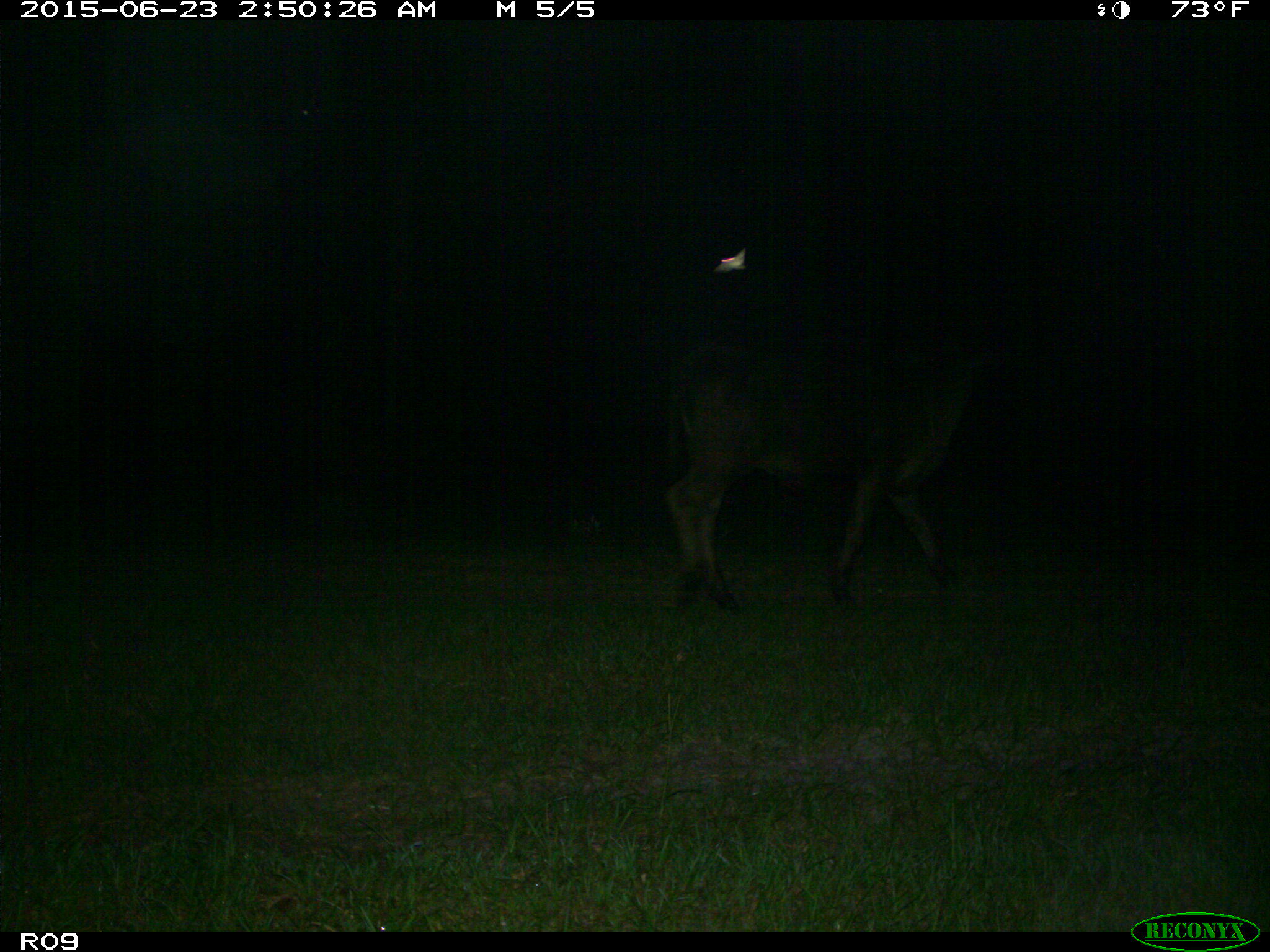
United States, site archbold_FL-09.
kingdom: Animalia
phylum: Chordata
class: Mammalia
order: Artiodactyla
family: Bovidae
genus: Bos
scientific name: Bos taurus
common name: domestic cow